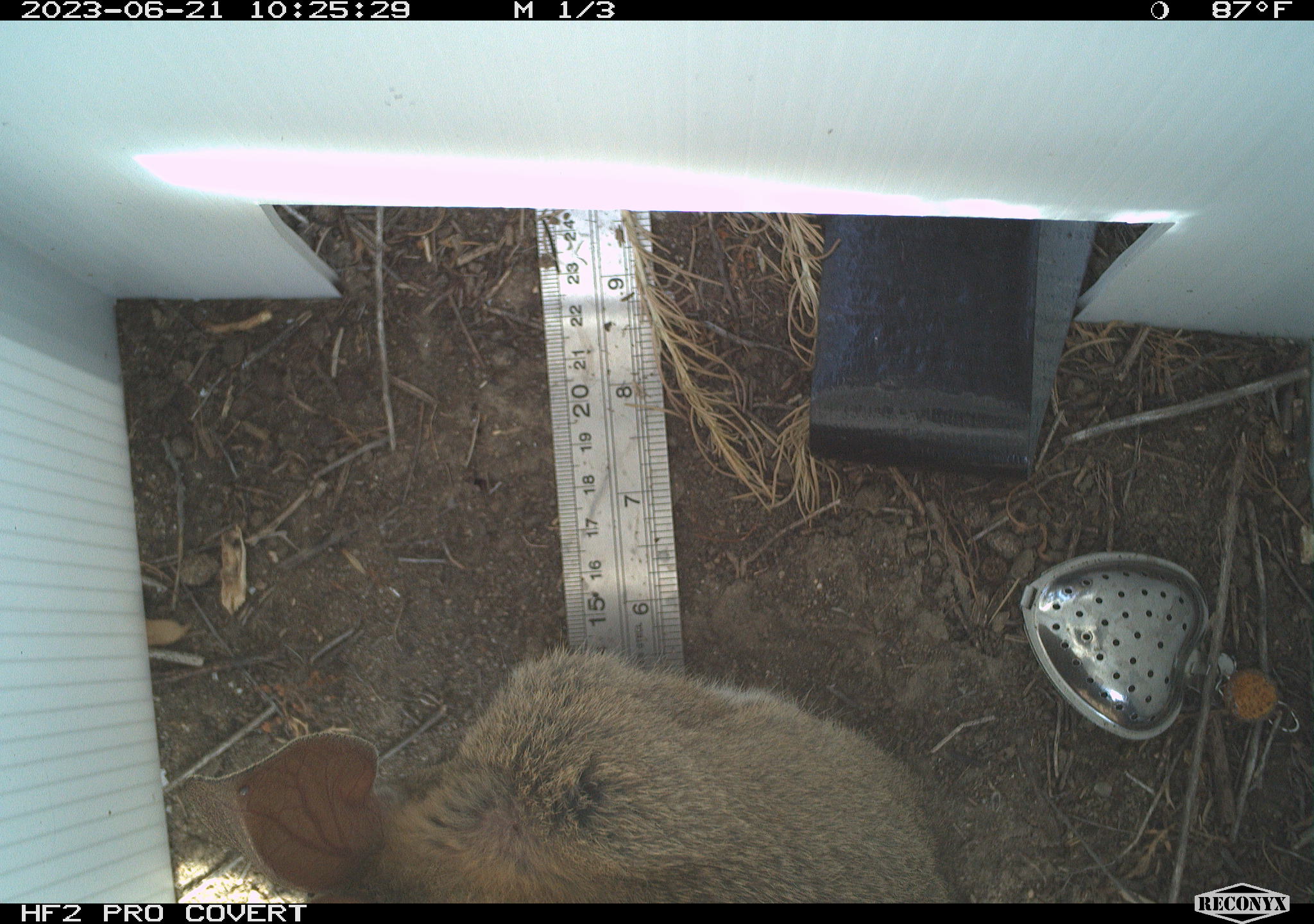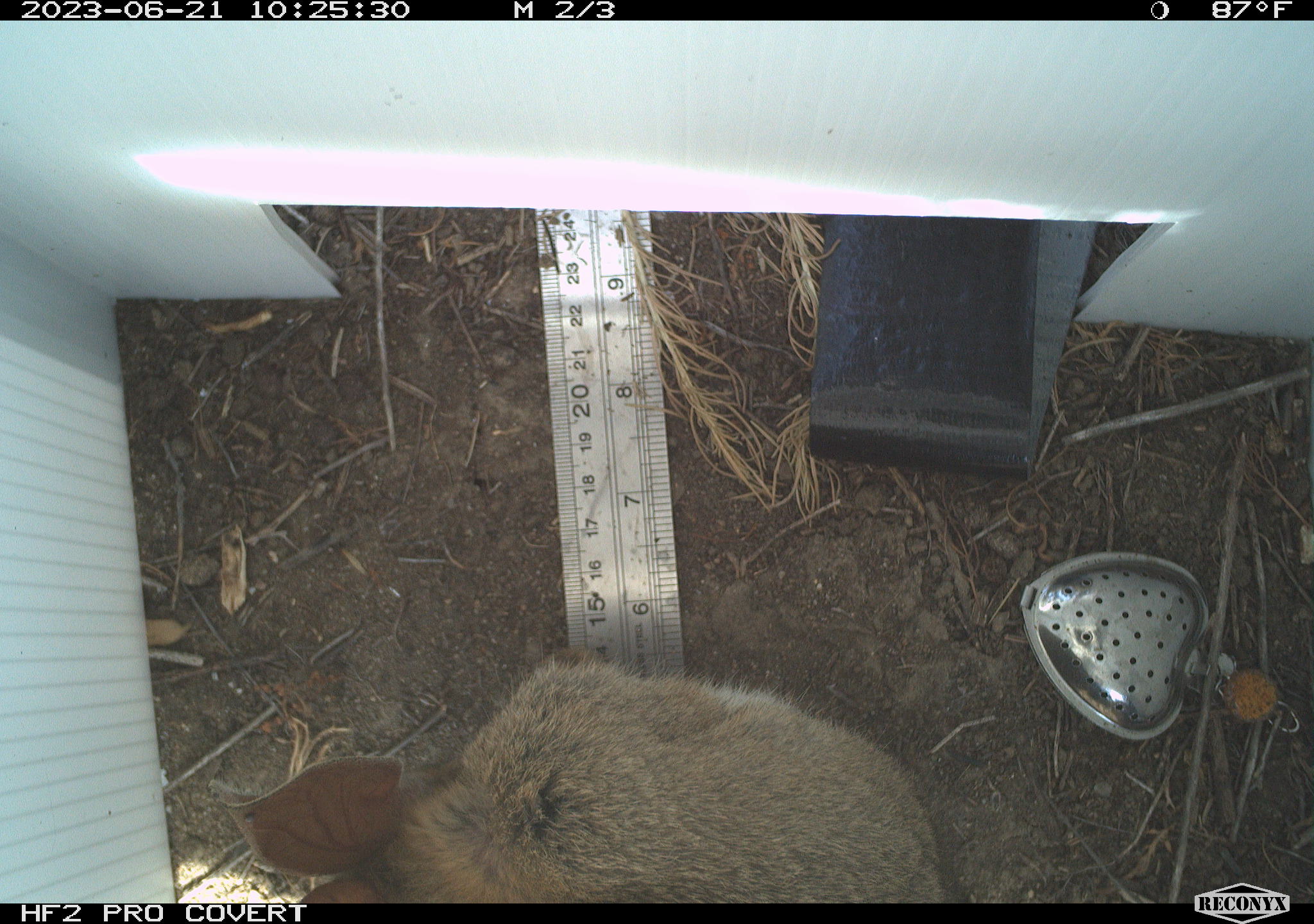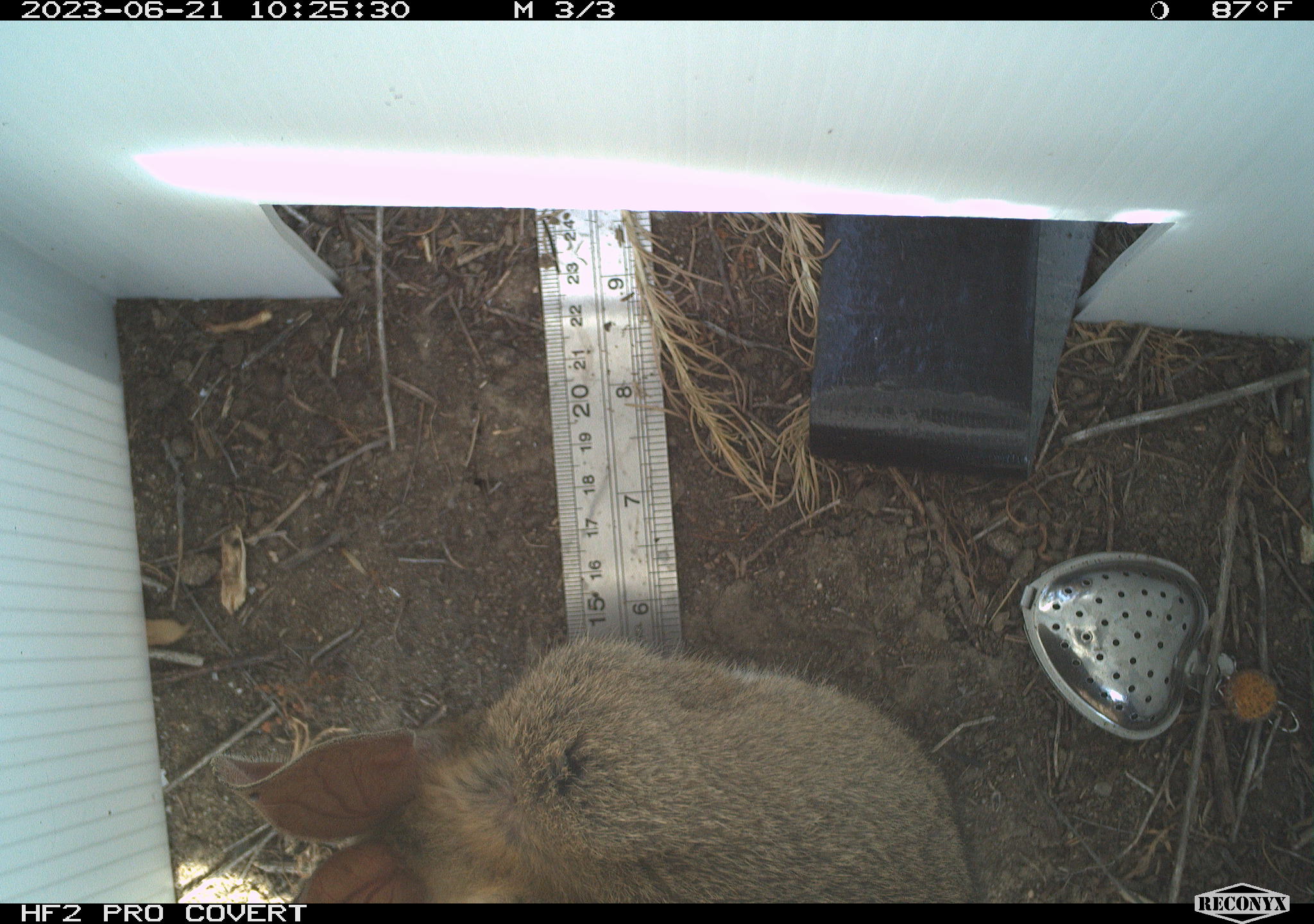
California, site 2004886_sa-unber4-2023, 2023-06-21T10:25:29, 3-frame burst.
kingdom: Animalia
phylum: Chordata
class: Mammalia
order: Lagomorpha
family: Leporidae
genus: Sylvilagus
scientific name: Sylvilagus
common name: cottontail rabbits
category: sylvilagus species